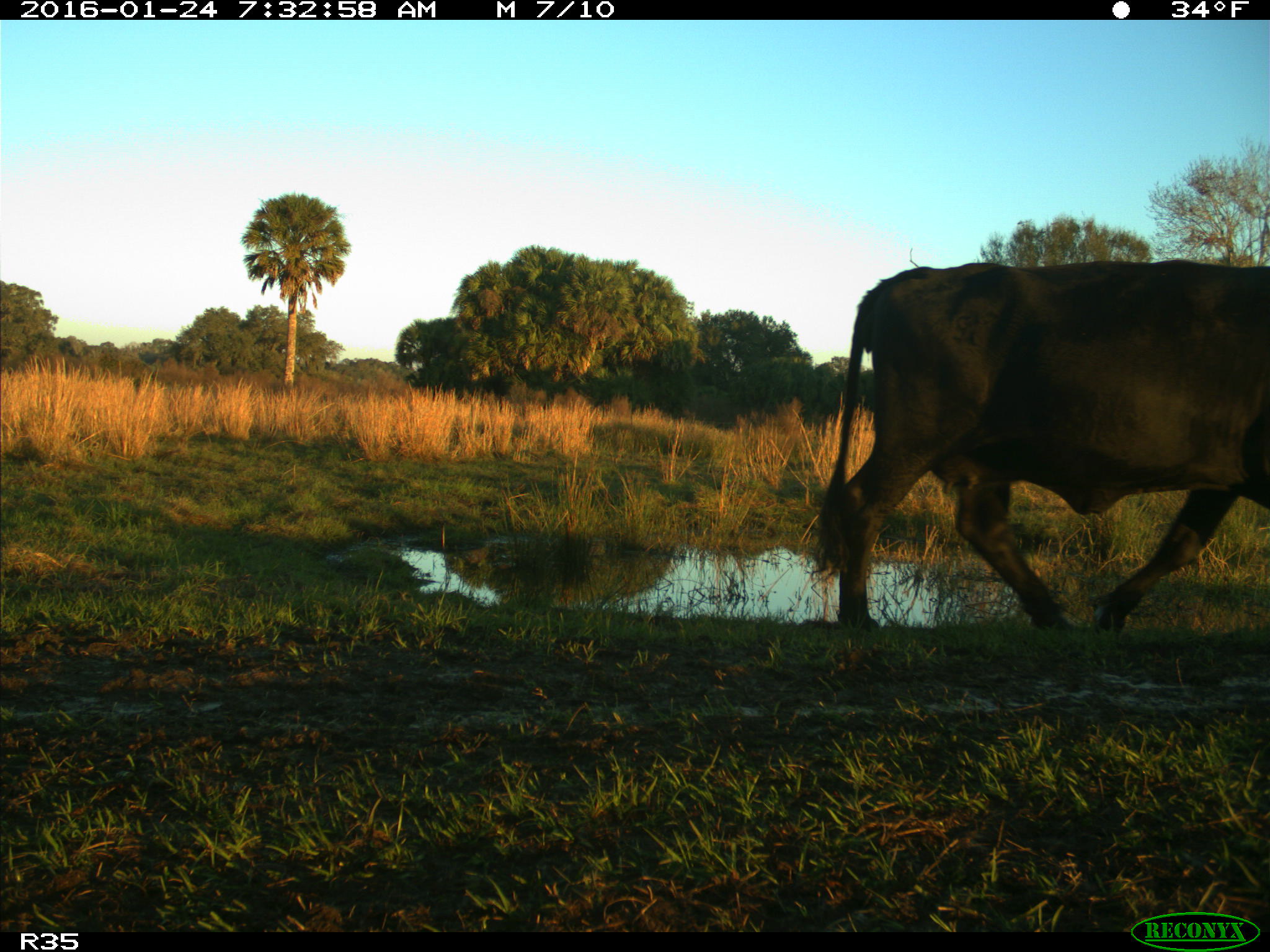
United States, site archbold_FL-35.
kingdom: Animalia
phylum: Chordata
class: Mammalia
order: Artiodactyla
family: Bovidae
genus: Bos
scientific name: Bos taurus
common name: domestic cow